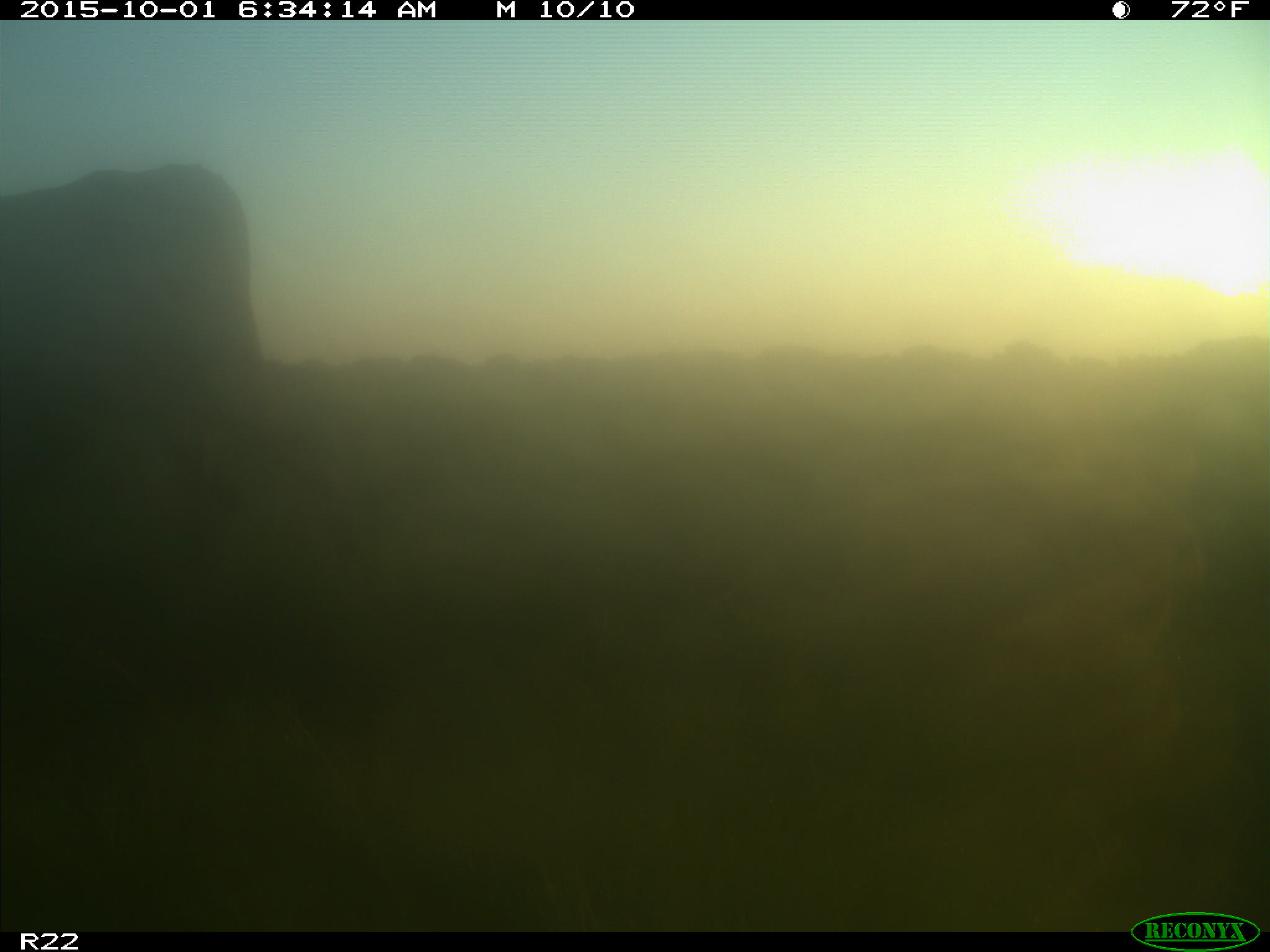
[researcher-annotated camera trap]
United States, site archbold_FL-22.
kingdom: Animalia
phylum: Chordata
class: Mammalia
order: Artiodactyla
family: Bovidae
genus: Bos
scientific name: Bos taurus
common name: domestic cow